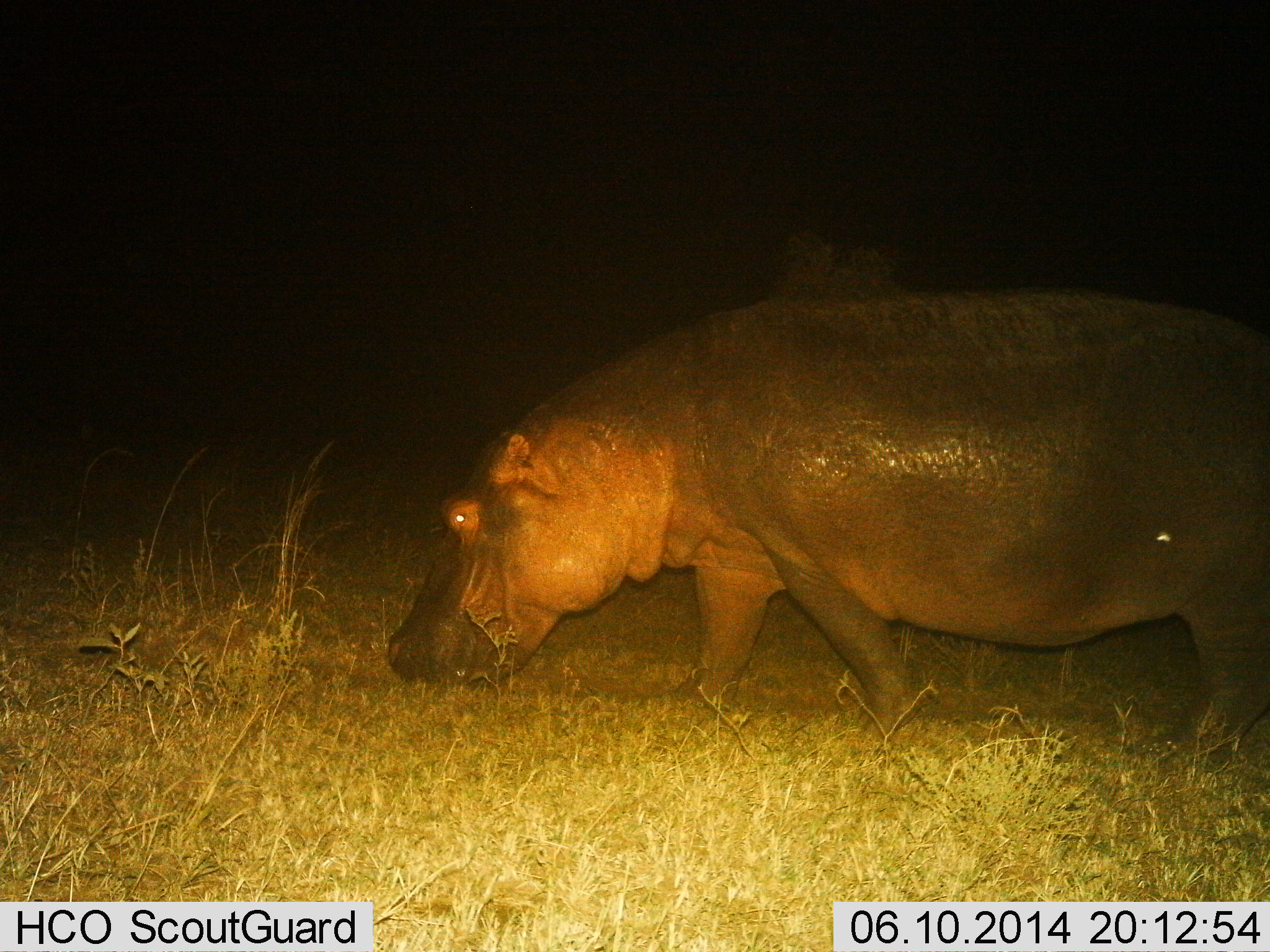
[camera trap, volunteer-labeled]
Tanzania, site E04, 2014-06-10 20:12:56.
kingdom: Animalia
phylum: Chordata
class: Mammalia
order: Artiodactyla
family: Hippopotamidae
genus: Hippopotamus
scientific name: Hippopotamus amphibius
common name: hippopotamus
Hippopotamus (Hippopotamus amphibius), count 1. Behavior (volunteer vote fractions): standing 10%, resting 0%, moving 60%, interacting 0%. Young present (vote fraction): 0%. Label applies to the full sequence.